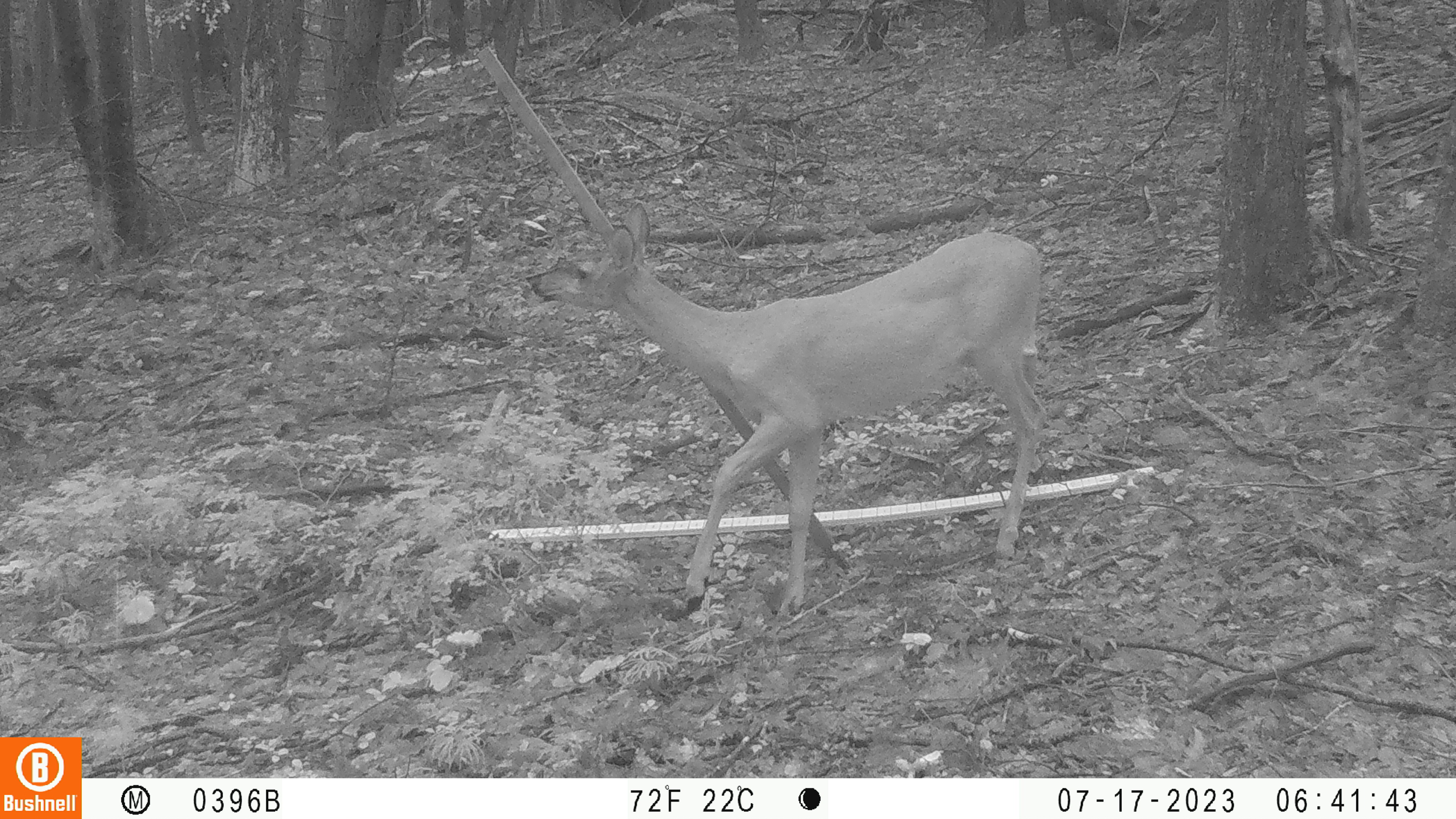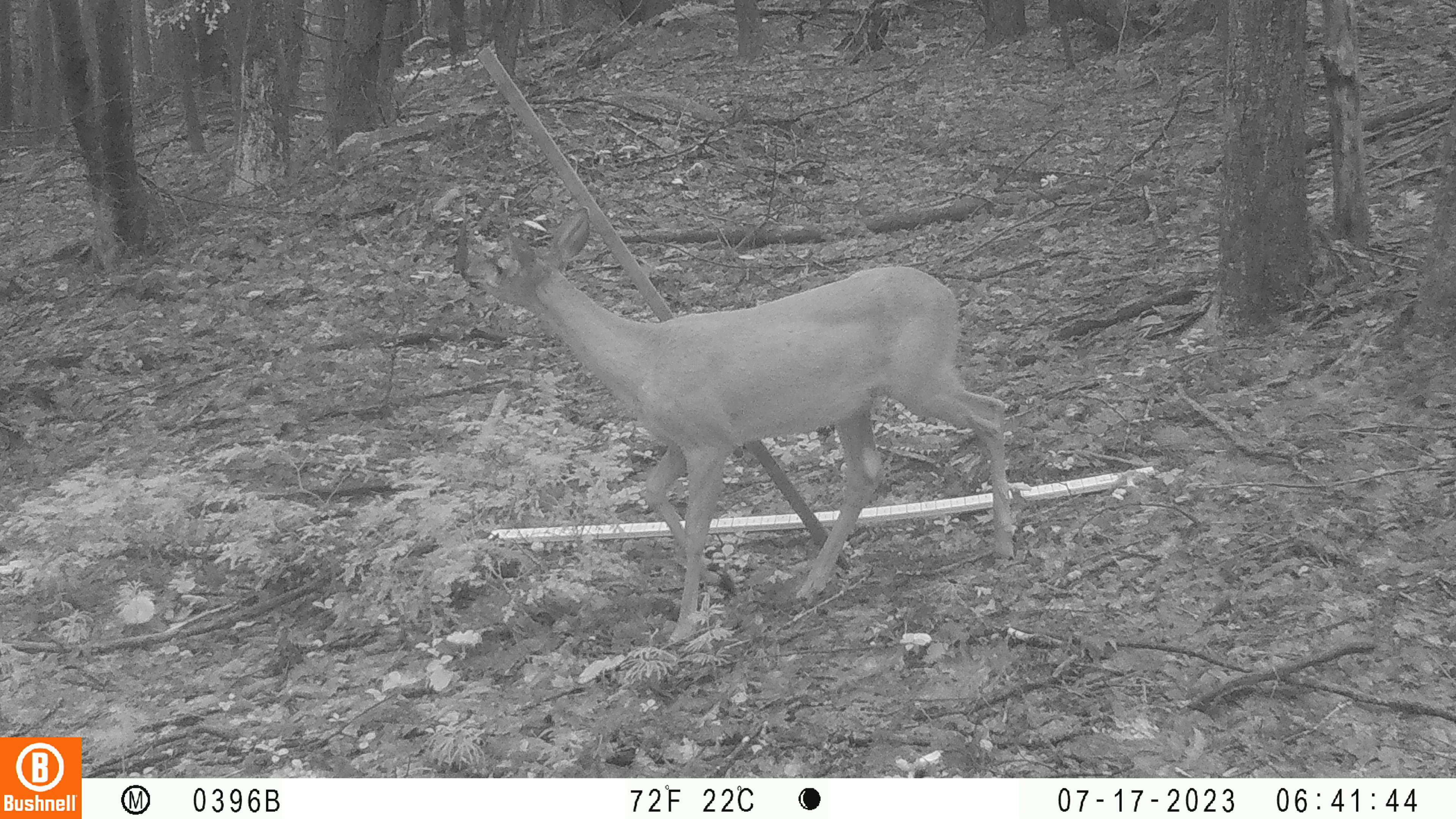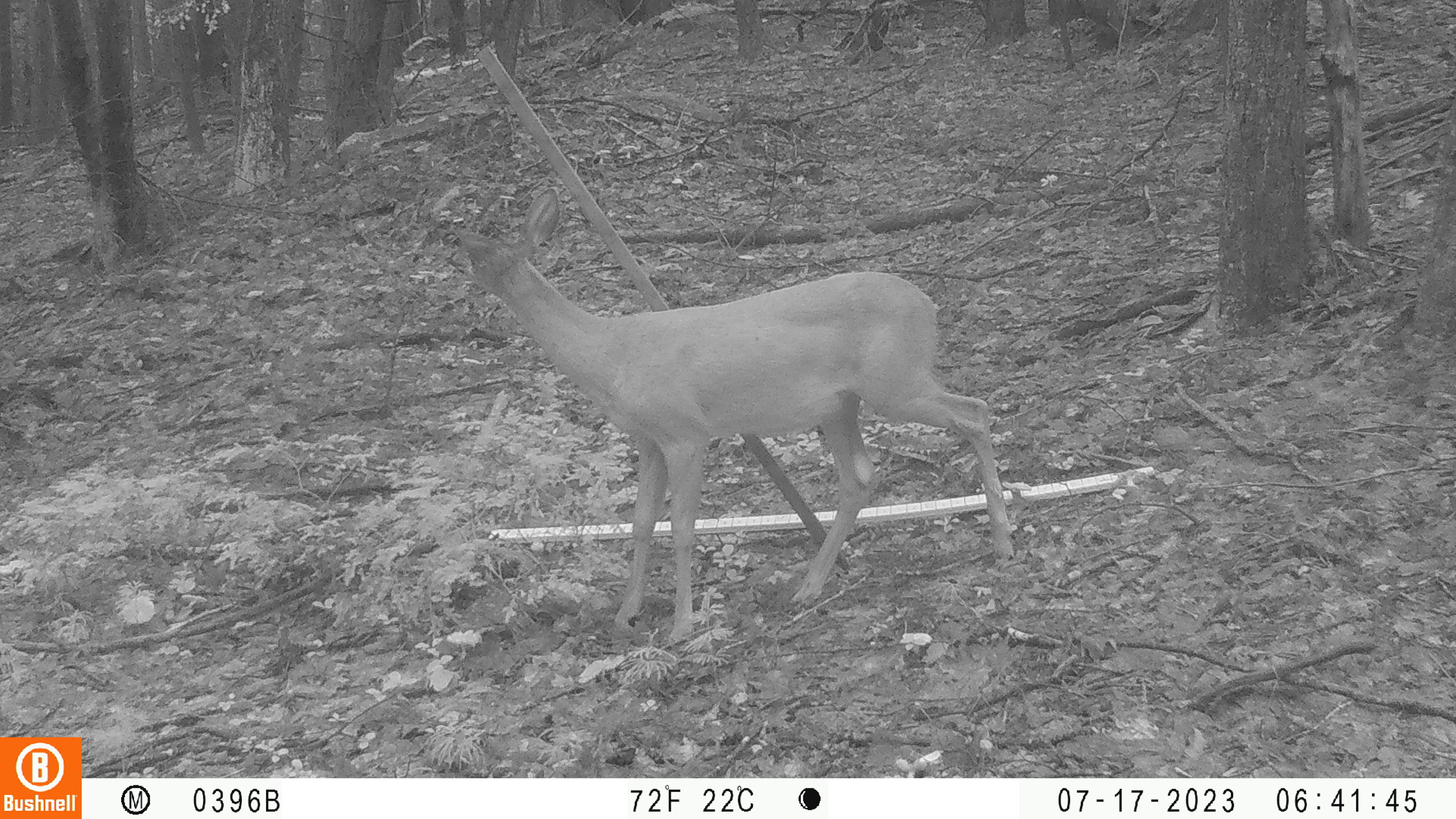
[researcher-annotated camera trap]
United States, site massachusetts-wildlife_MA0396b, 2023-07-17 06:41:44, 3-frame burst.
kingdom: Animalia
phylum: Chordata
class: Mammalia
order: Artiodactyla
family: Cervidae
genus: Odocoileus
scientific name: Odocoileus virginianus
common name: white-tailed deer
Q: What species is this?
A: White-tailed deer (Odocoileus virginianus).